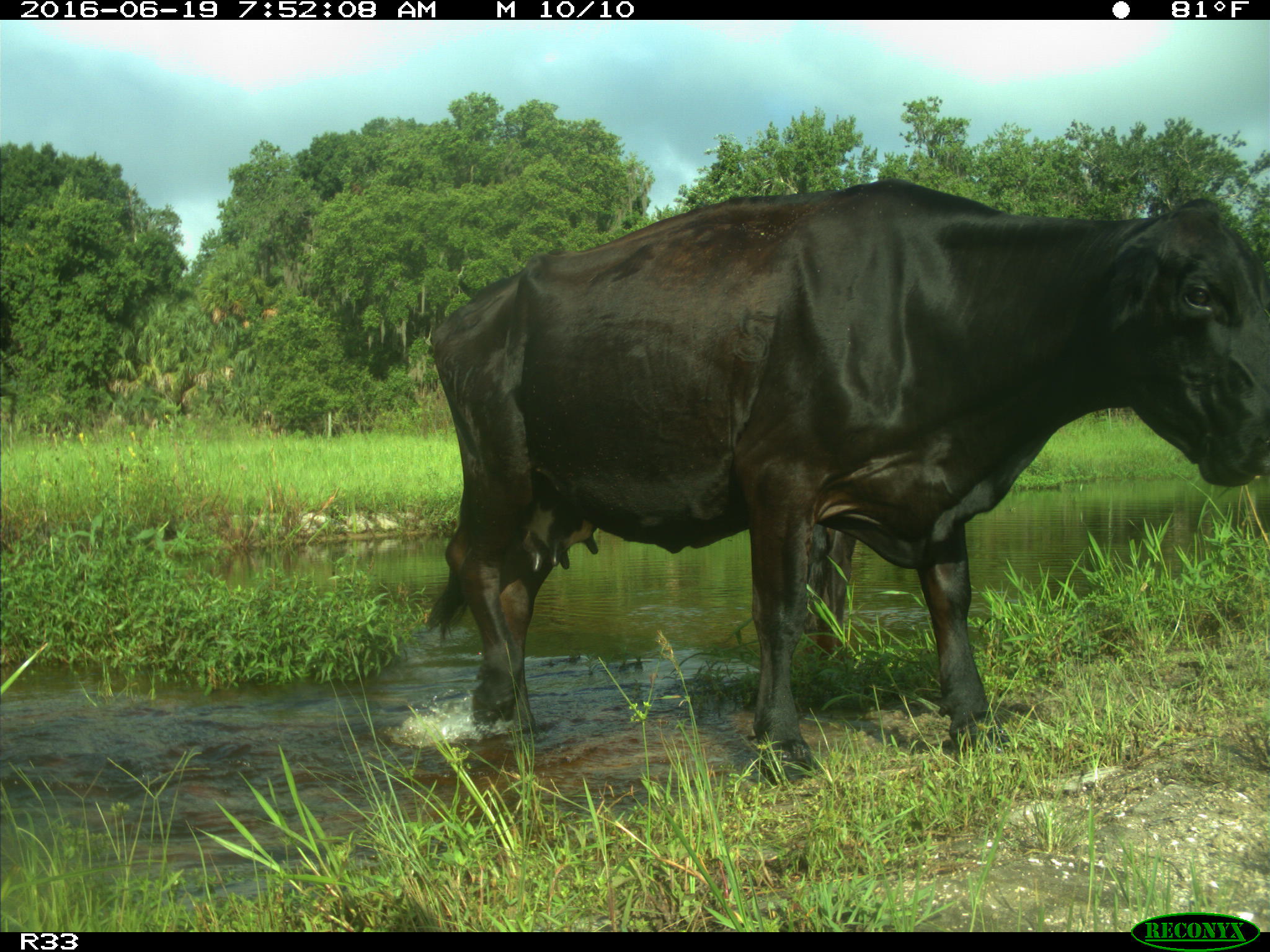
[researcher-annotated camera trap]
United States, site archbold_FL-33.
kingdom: Animalia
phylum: Chordata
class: Mammalia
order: Artiodactyla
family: Bovidae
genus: Bos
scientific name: Bos taurus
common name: domestic cow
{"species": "Bos taurus (domestic cow)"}